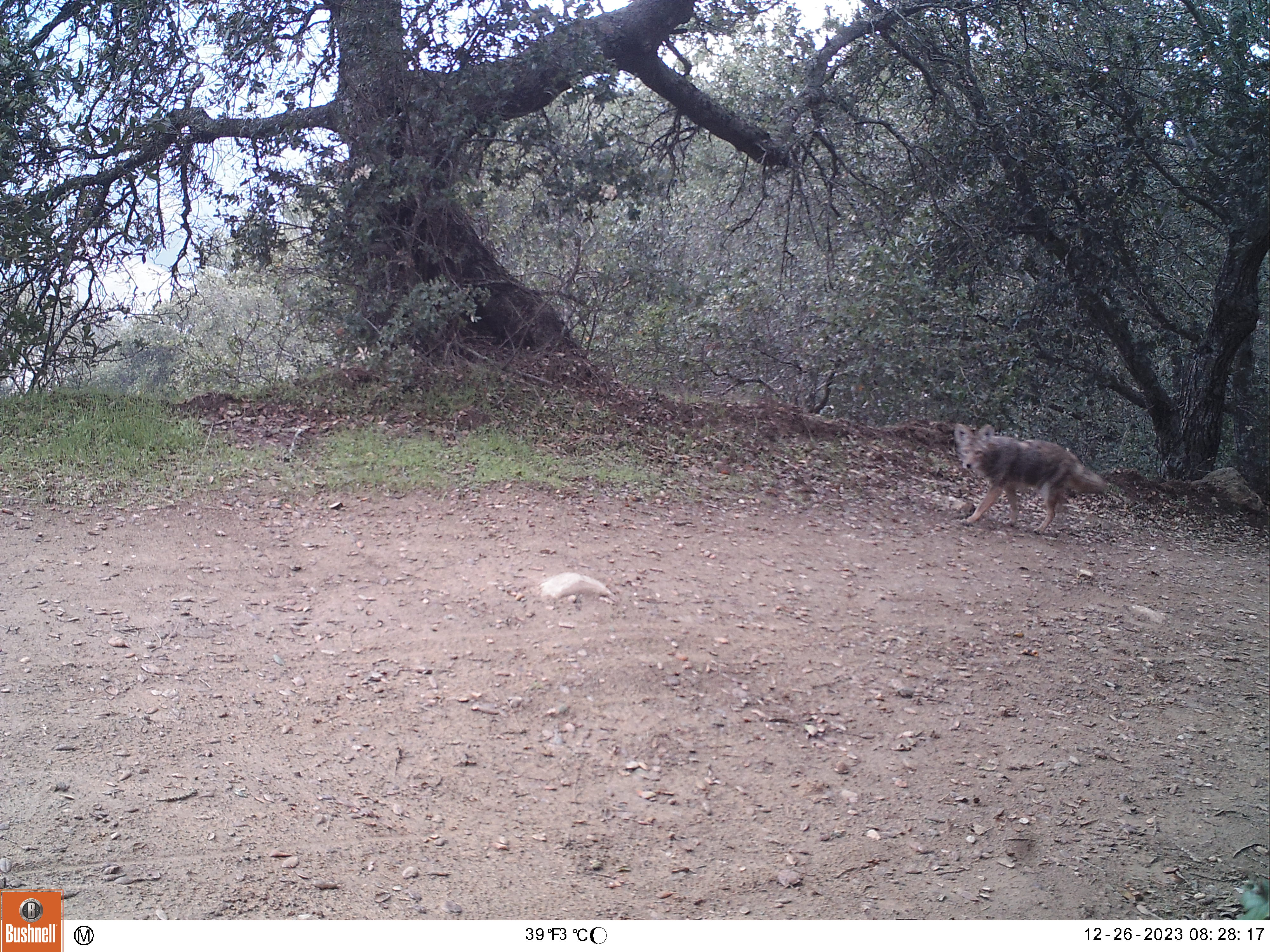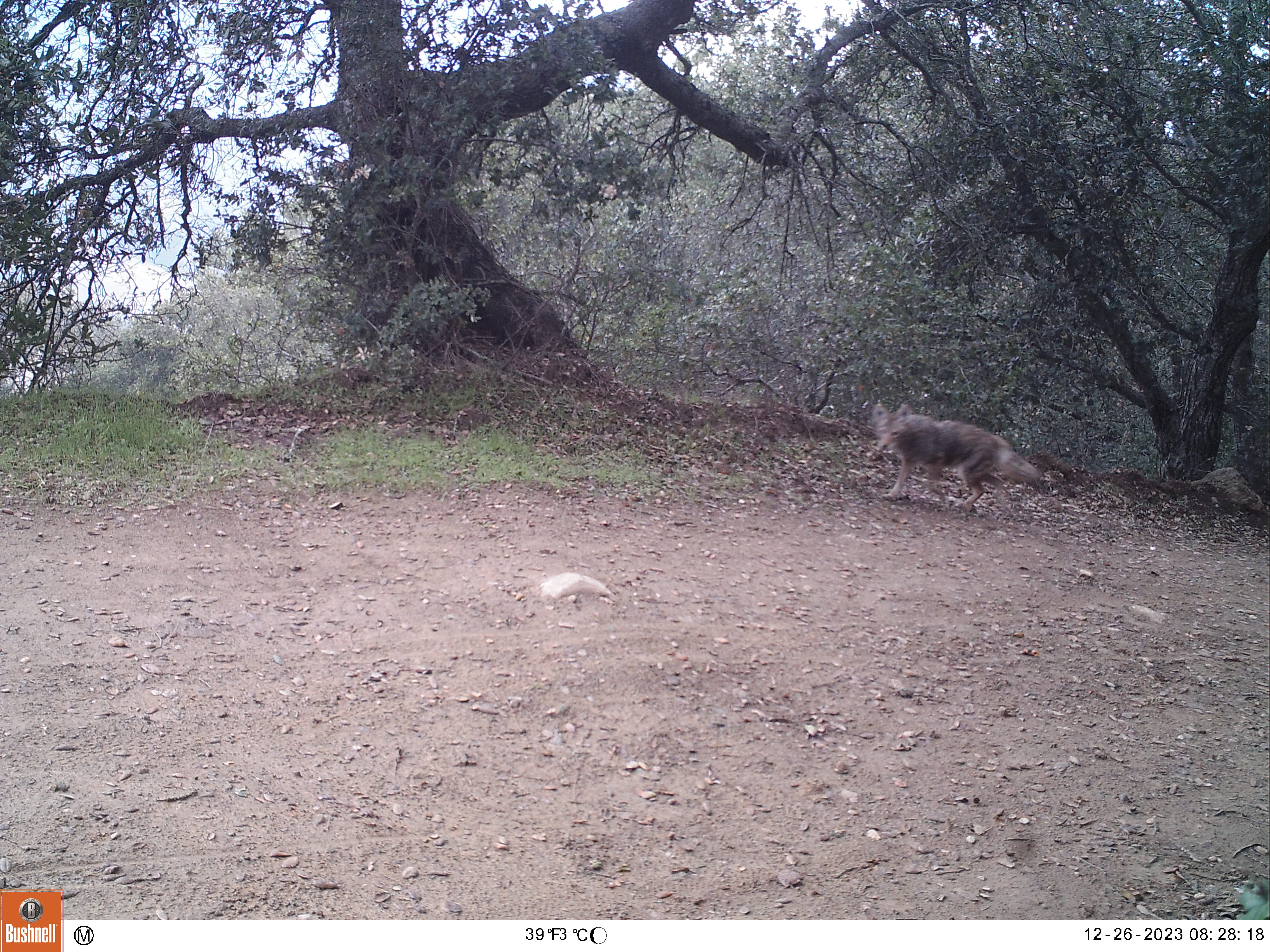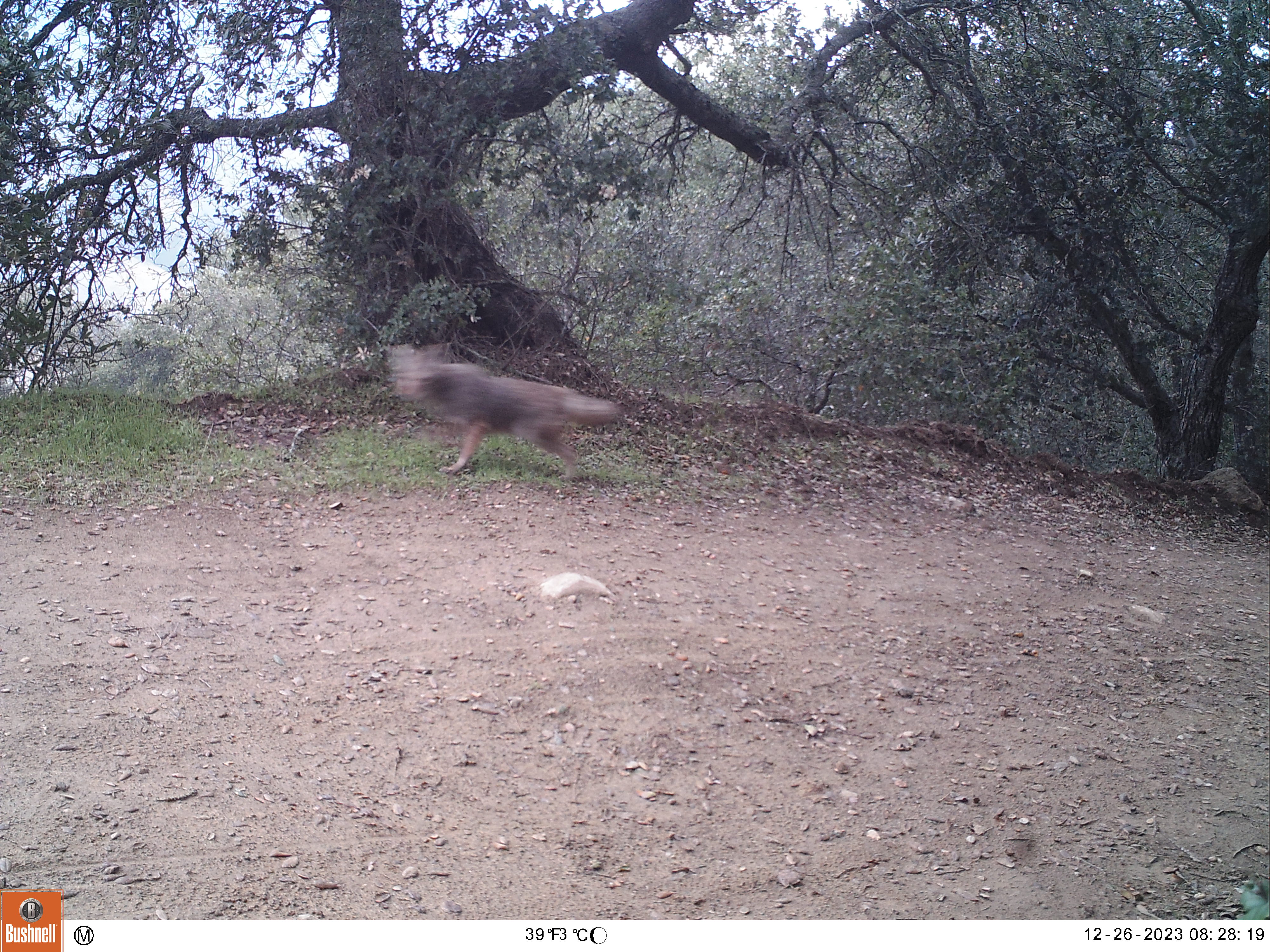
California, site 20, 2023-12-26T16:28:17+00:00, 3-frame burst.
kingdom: Animalia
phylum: Chordata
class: Mammalia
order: Carnivora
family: Canidae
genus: Canis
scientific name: Canis latrans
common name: coyote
Coyote (Canis latrans).